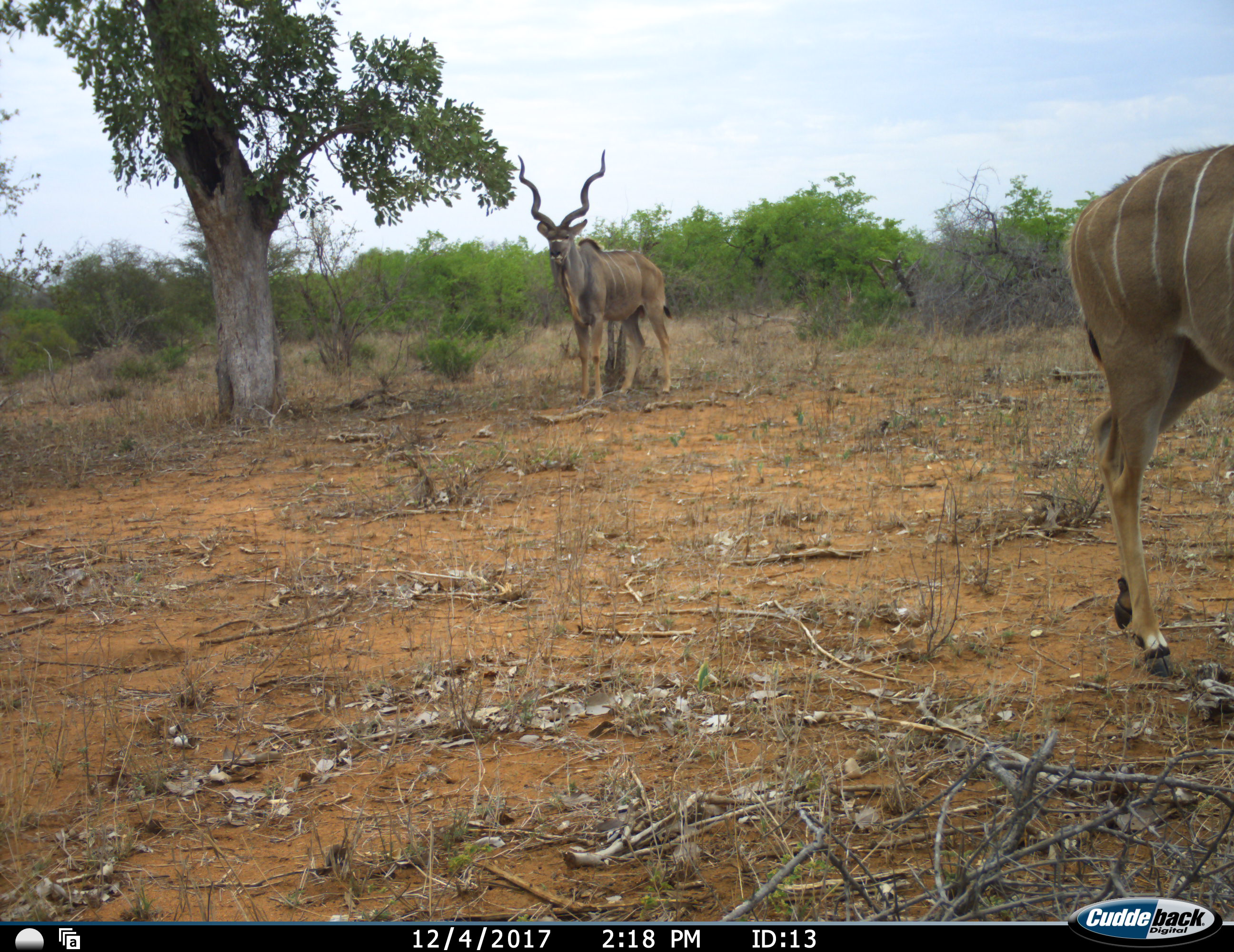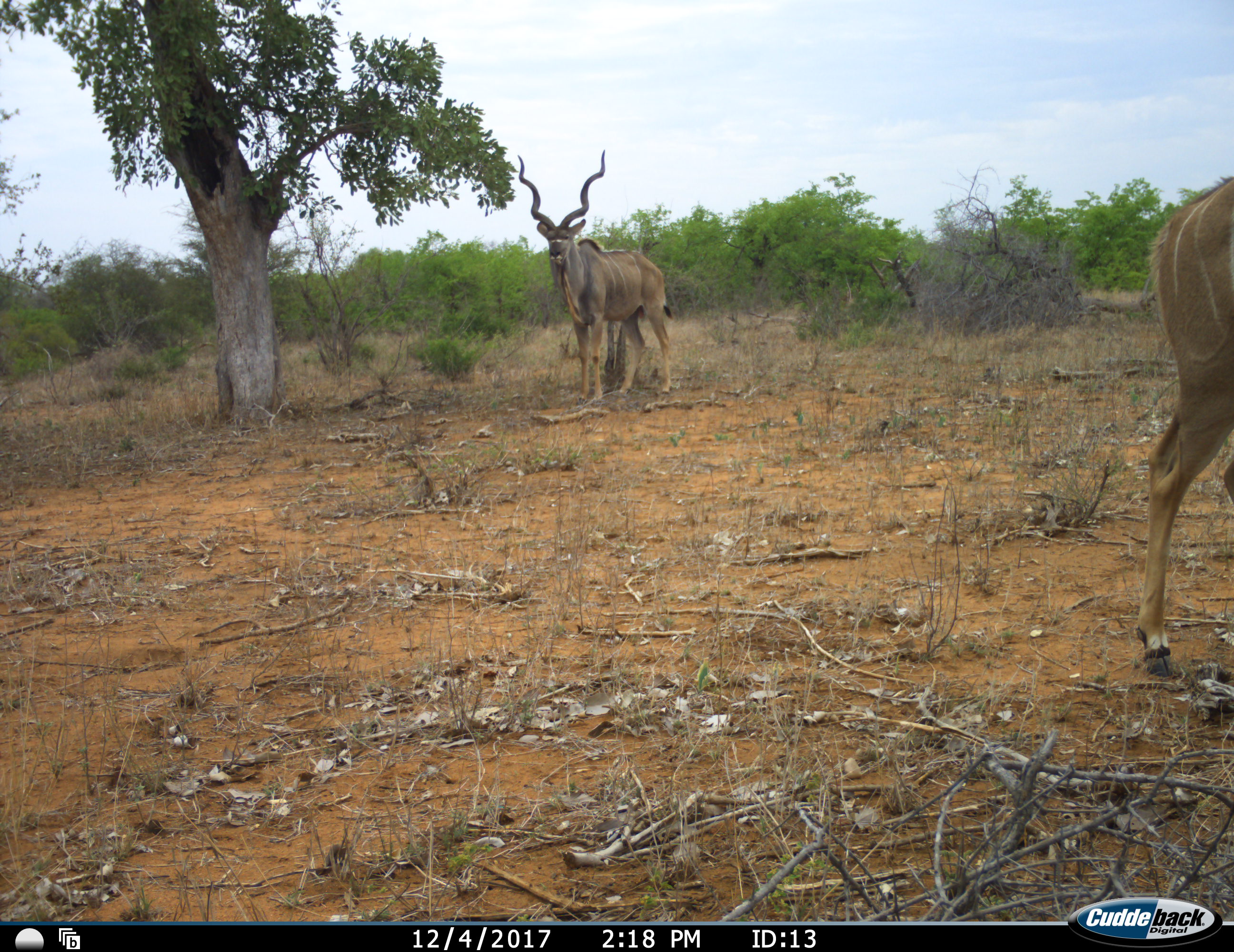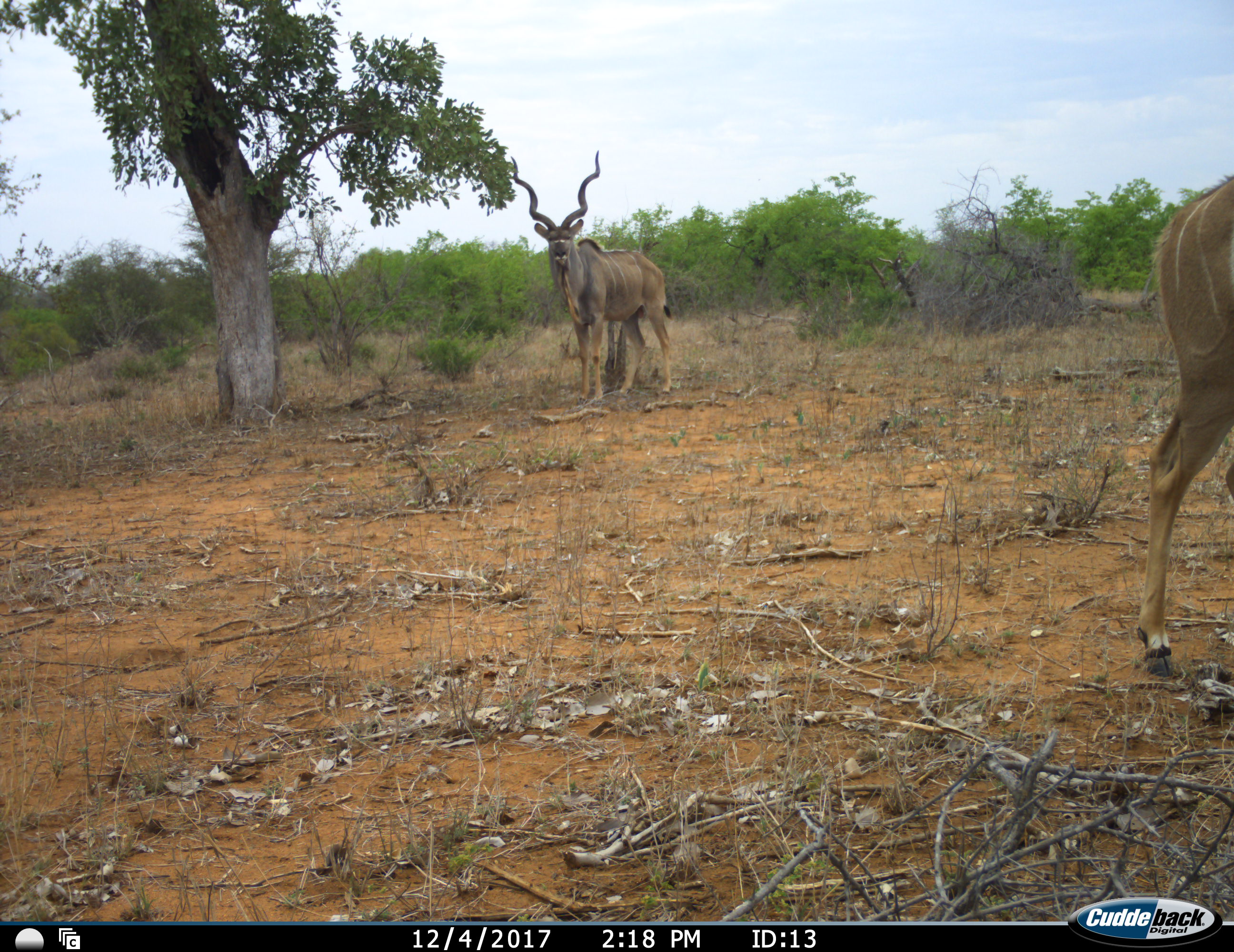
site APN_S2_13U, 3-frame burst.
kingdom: Animalia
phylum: Chordata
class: Mammalia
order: Artiodactyla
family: Bovidae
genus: Tragelaphus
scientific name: Tragelaphus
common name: kudu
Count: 2.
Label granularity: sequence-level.